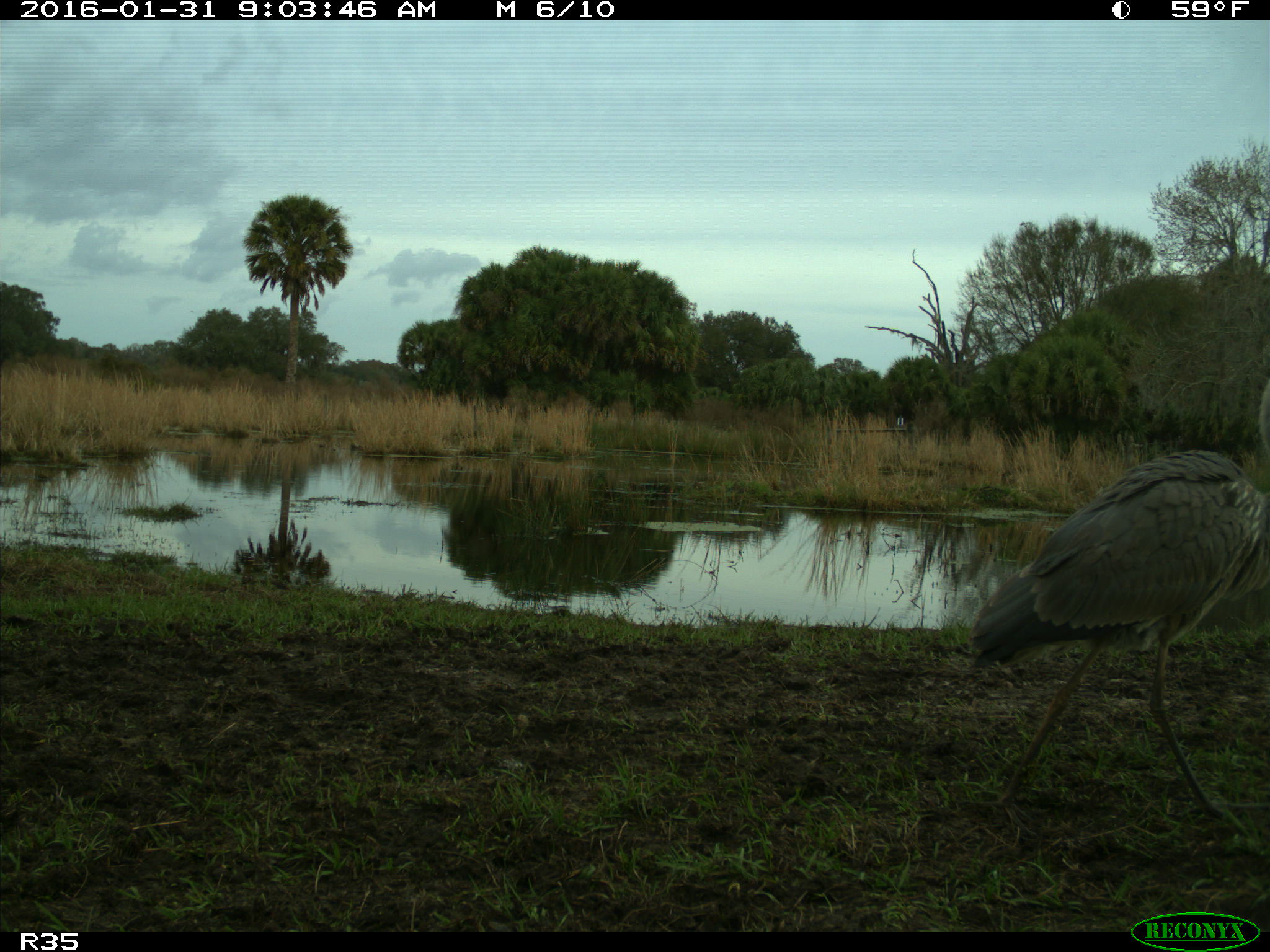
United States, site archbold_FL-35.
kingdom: Animalia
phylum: Chordata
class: Aves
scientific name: Aves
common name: birds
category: unidentified bird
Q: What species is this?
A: Unidentified bird (birds) (Aves).